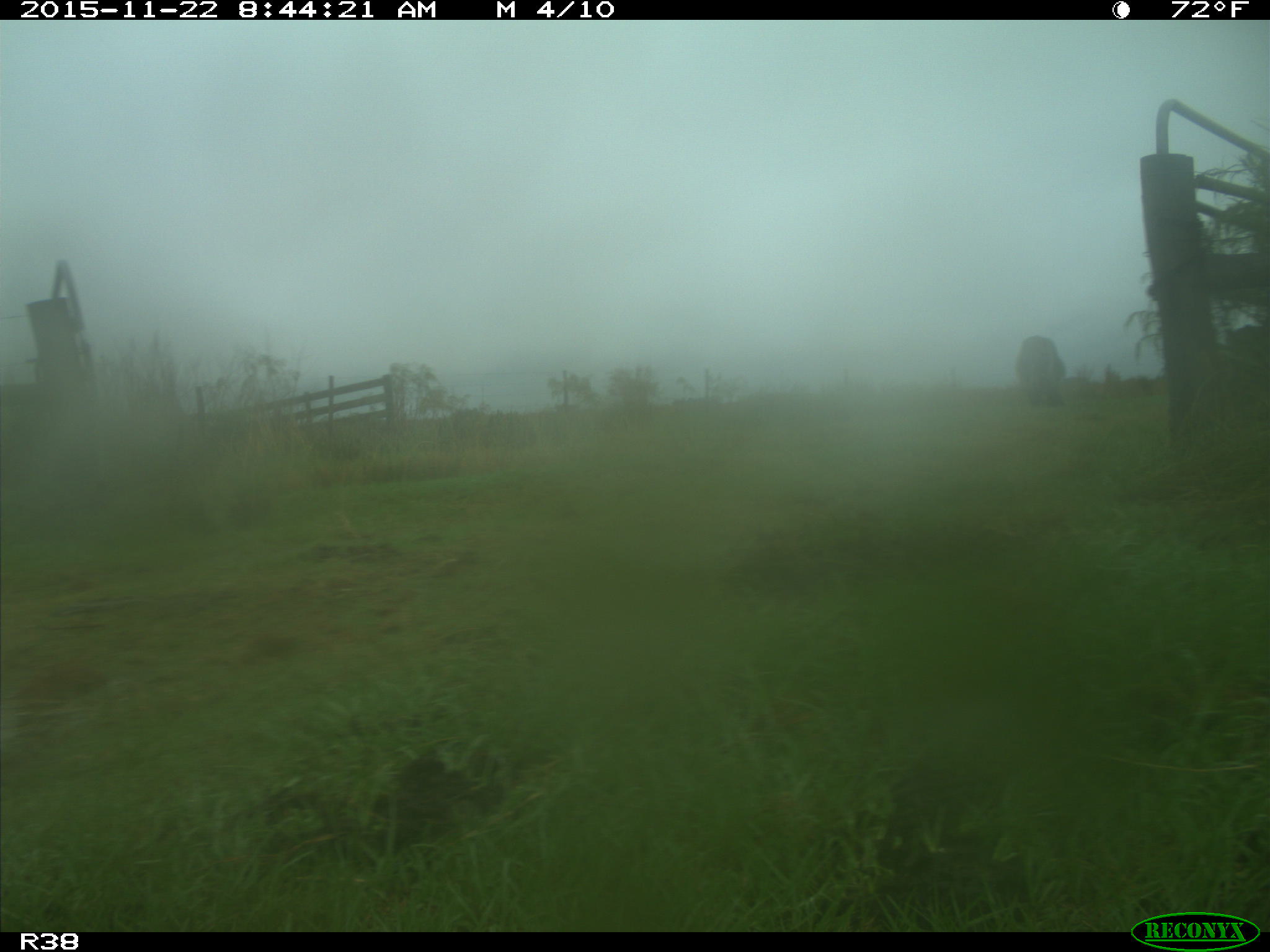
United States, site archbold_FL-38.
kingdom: Animalia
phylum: Chordata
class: Mammalia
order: Artiodactyla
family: Bovidae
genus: Bos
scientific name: Bos taurus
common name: domestic cow